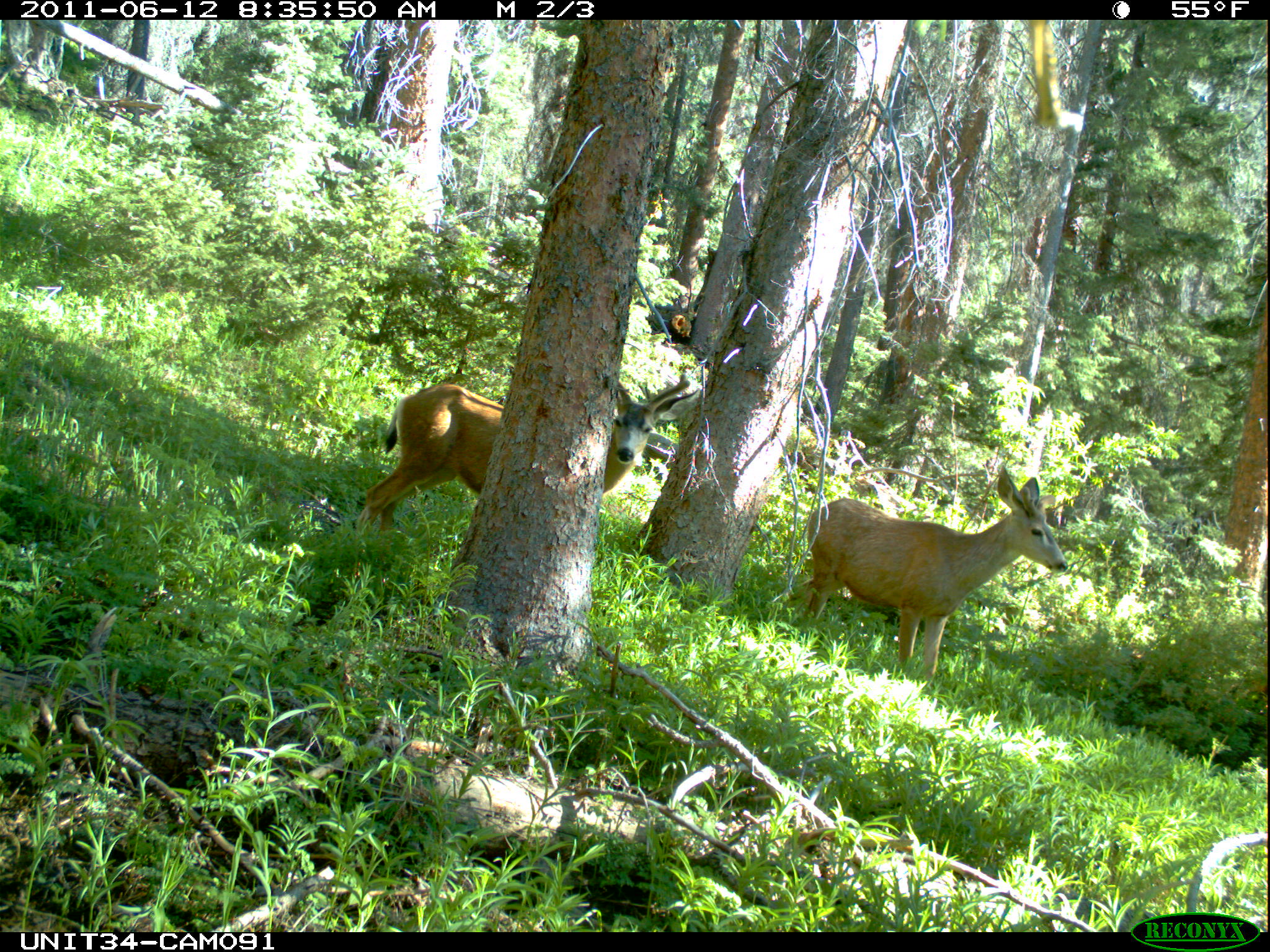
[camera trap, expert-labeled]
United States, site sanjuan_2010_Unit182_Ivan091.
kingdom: Animalia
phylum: Chordata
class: Mammalia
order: Artiodactyla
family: Cervidae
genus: Odocoileus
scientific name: Odocoileus hemionus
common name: mule deer